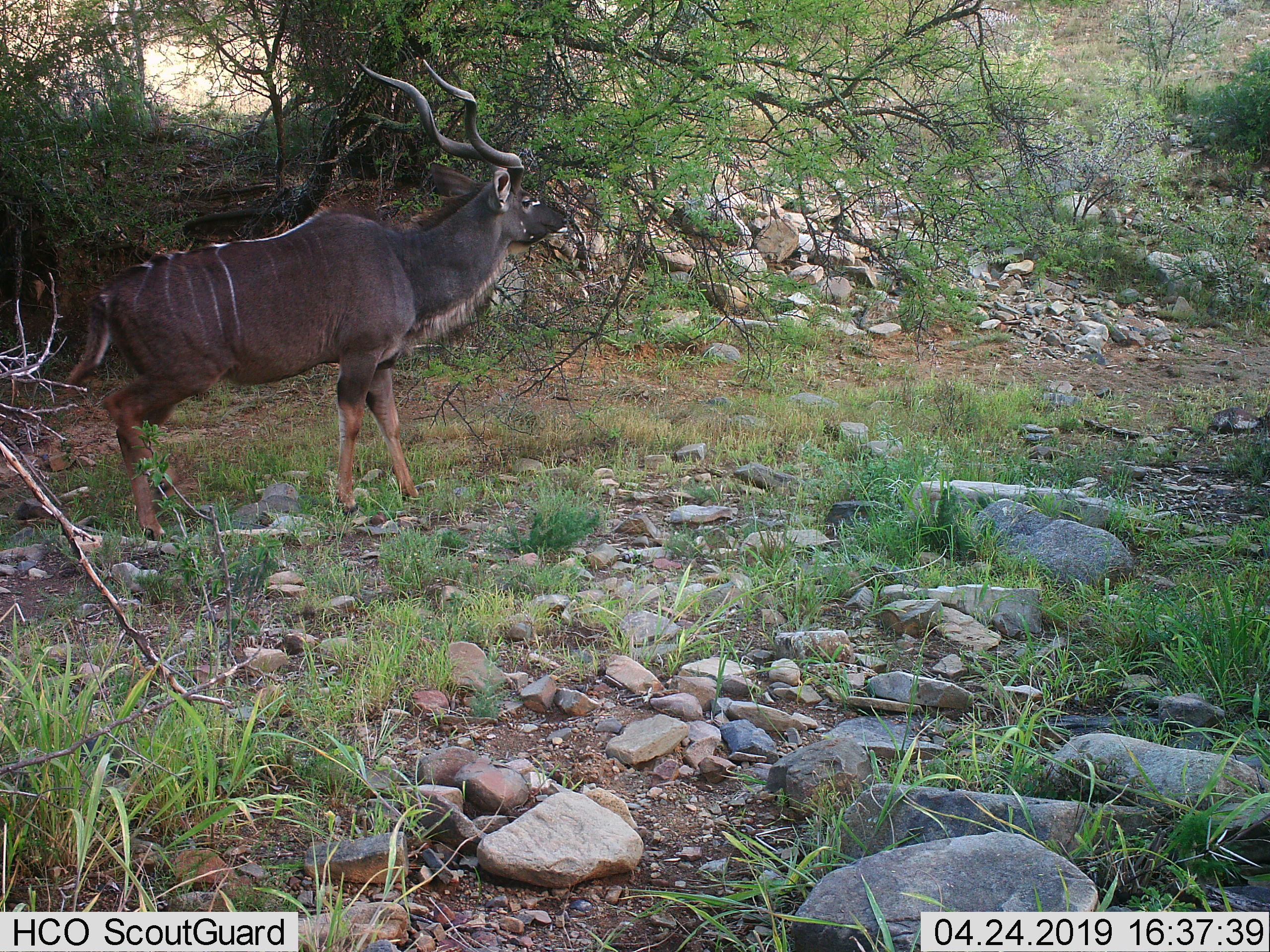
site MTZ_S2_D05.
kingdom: Animalia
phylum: Chordata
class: Mammalia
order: Artiodactyla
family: Bovidae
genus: Tragelaphus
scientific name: Tragelaphus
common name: kudu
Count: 1.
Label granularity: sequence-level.